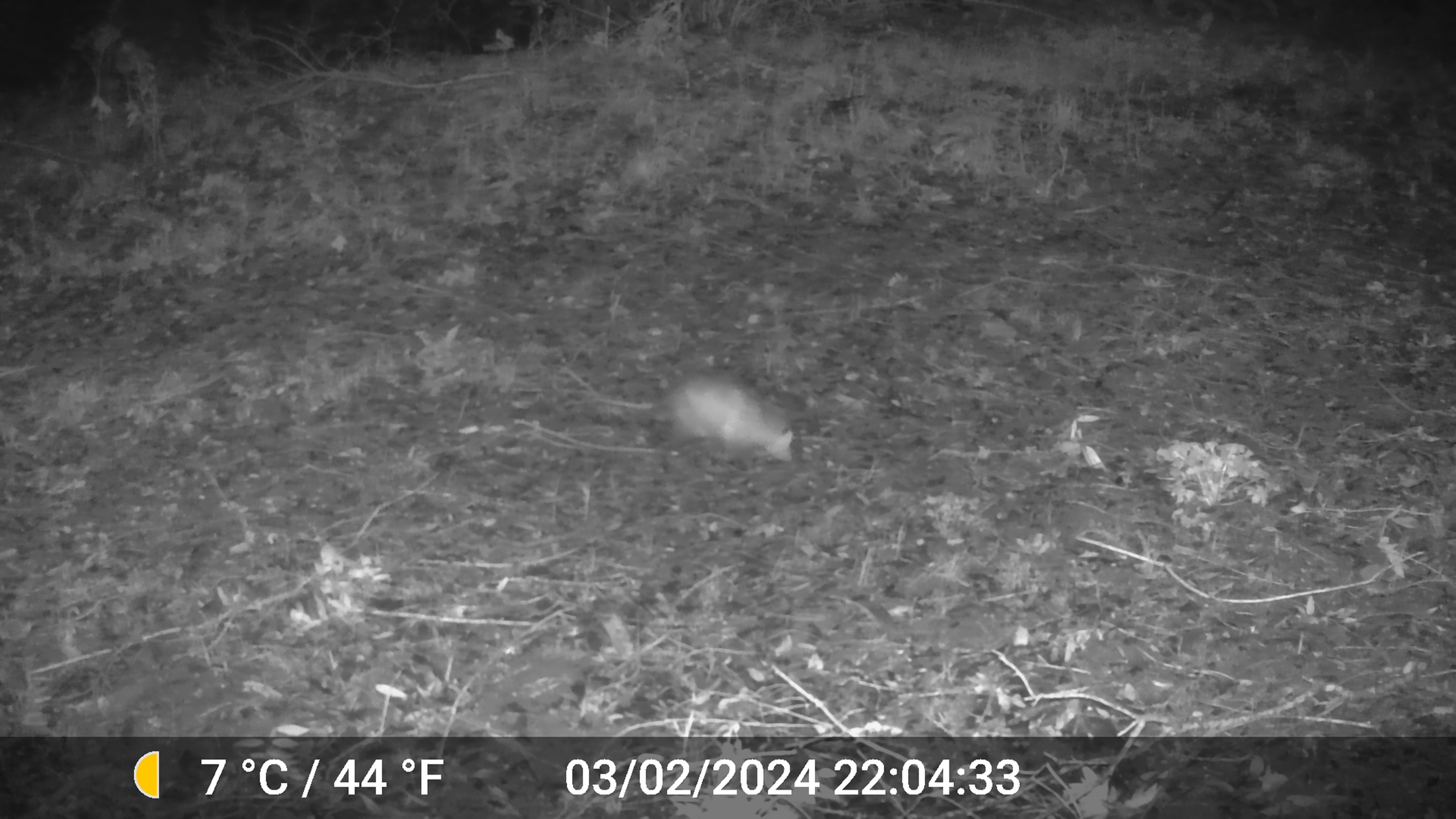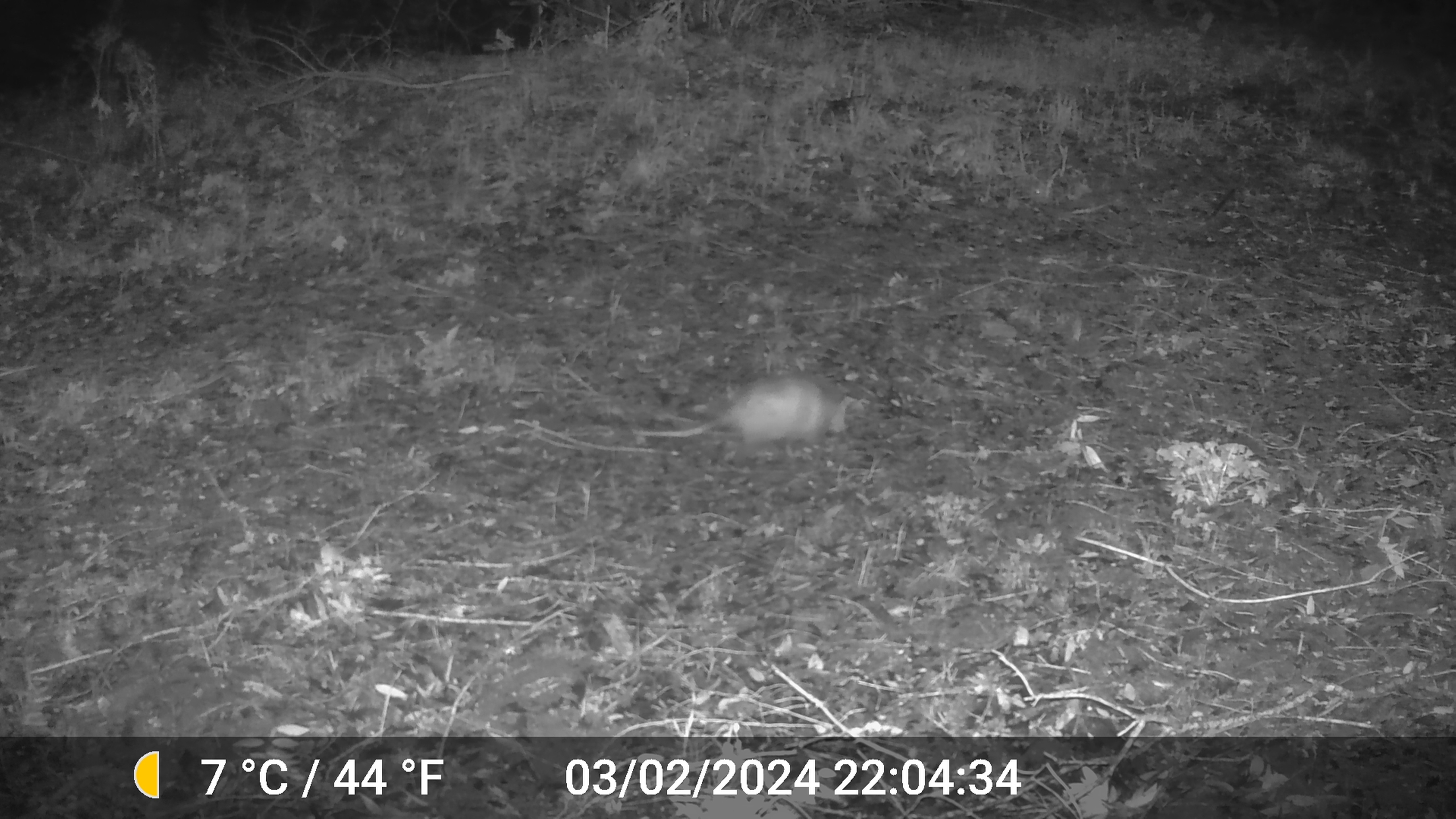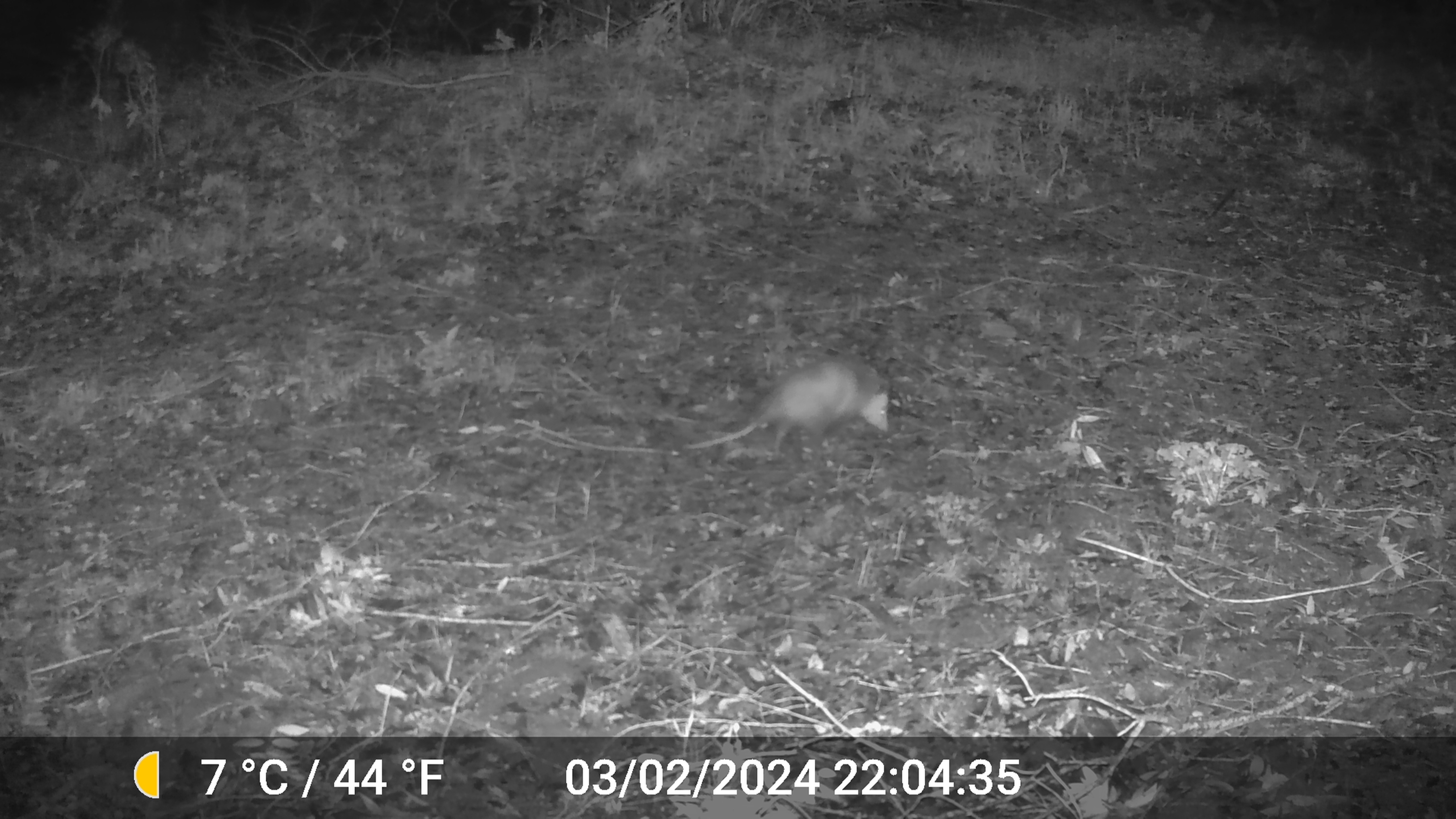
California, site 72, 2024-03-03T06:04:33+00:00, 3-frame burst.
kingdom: Animalia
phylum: Chordata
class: Mammalia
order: Didelphimorphia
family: Didelphidae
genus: Didelphis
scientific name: Didelphis virginiana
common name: virginia opossum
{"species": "virginia opossum (Didelphis virginiana)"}